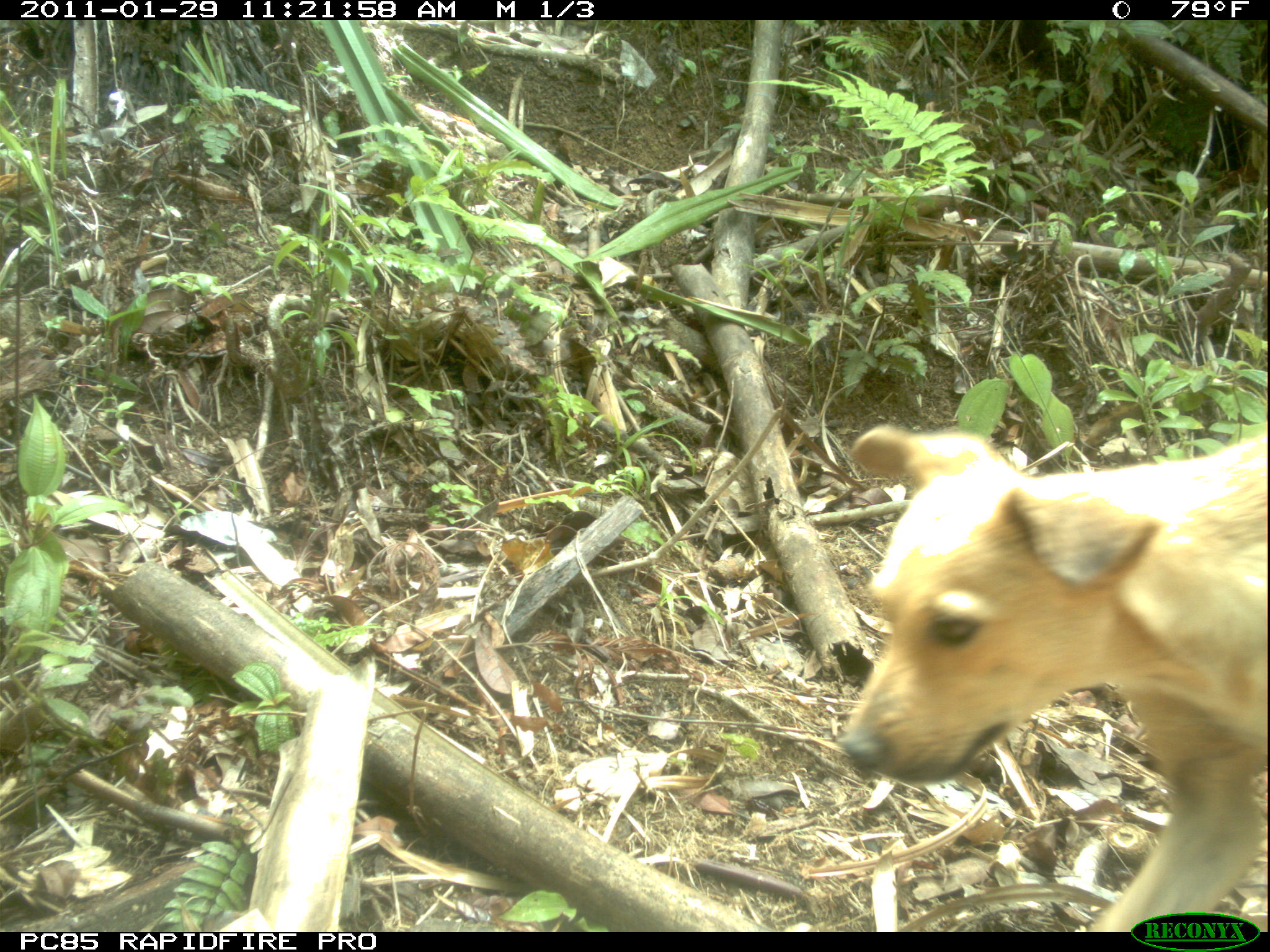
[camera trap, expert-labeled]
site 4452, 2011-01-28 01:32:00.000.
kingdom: Animalia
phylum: Chordata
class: Mammalia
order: Carnivora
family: Eupleridae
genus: Fossa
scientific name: Fossa fossana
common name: fanaloka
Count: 1.